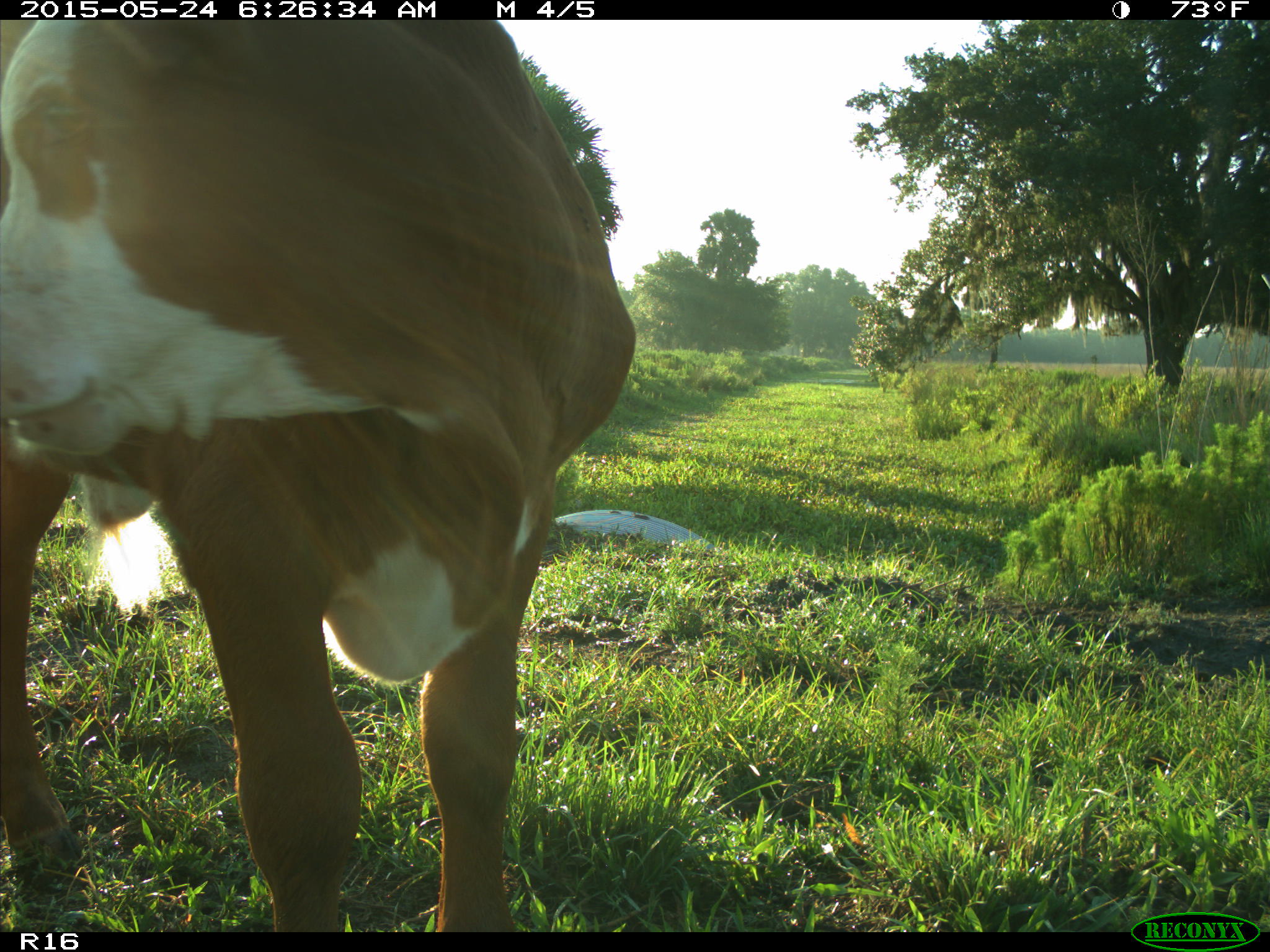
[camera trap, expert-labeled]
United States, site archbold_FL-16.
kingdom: Animalia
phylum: Chordata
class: Mammalia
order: Artiodactyla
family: Bovidae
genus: Bos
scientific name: Bos taurus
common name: domestic cow